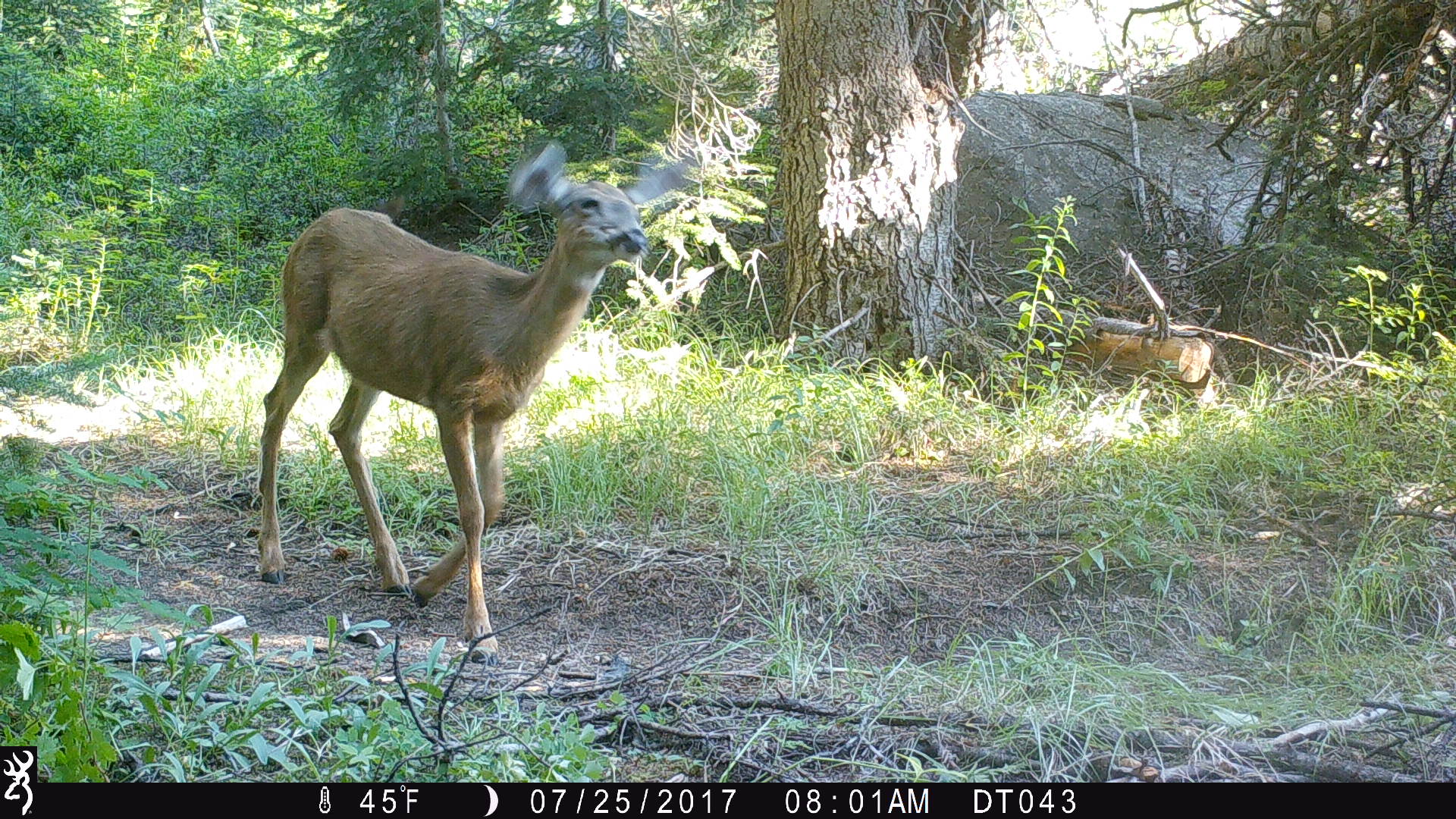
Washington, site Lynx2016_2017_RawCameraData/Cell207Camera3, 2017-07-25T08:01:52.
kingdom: Animalia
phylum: Chordata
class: Mammalia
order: Artiodactyla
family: Cervidae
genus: Odocoileus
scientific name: Odocoileus hemionus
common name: mule deer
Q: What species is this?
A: Odocoileus hemionus (mule deer).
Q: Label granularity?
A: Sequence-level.